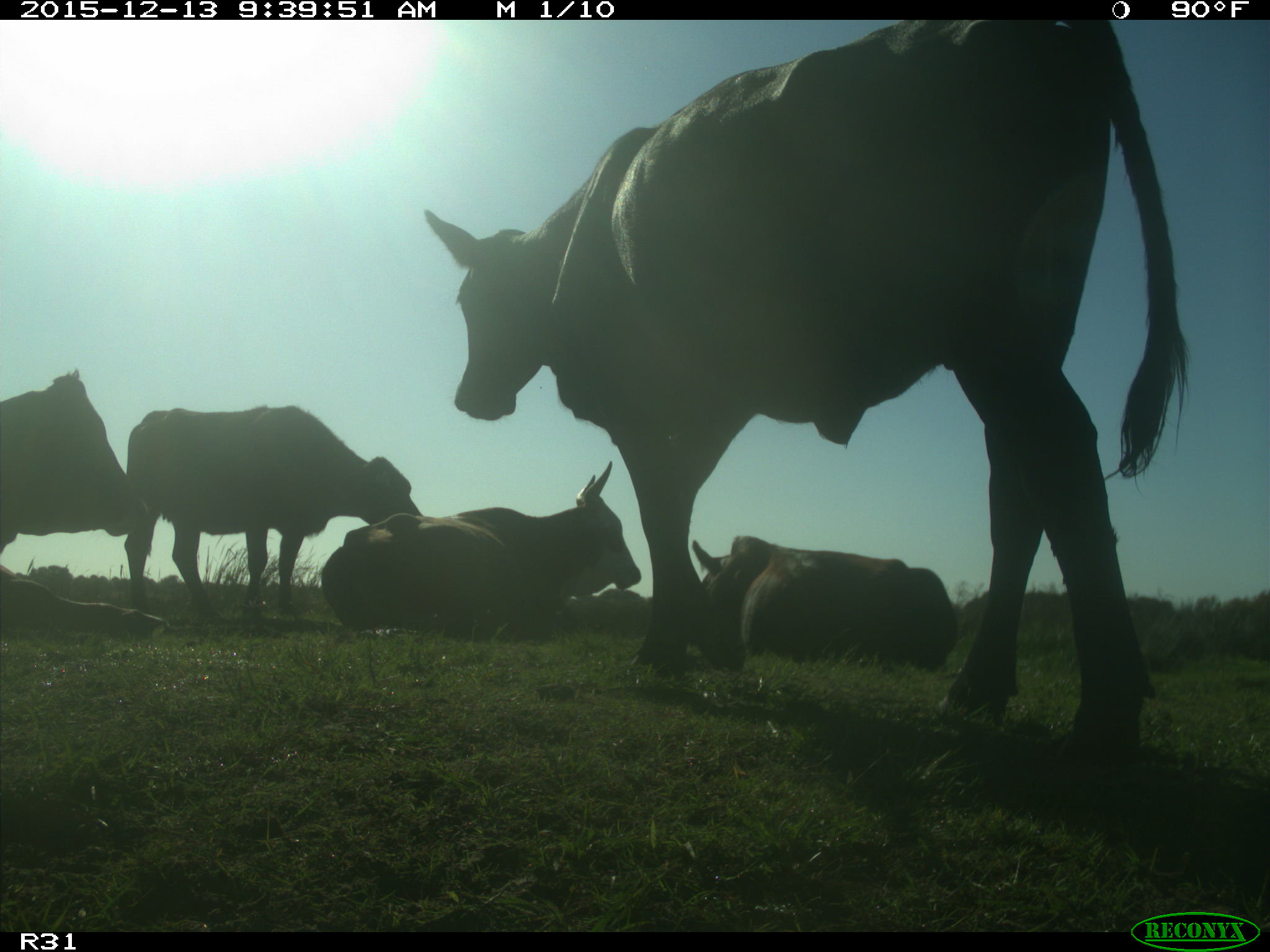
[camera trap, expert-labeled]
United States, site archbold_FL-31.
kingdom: Animalia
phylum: Chordata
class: Mammalia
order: Artiodactyla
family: Bovidae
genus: Bos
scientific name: Bos taurus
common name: domestic cow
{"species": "Bos taurus (domestic cow)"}